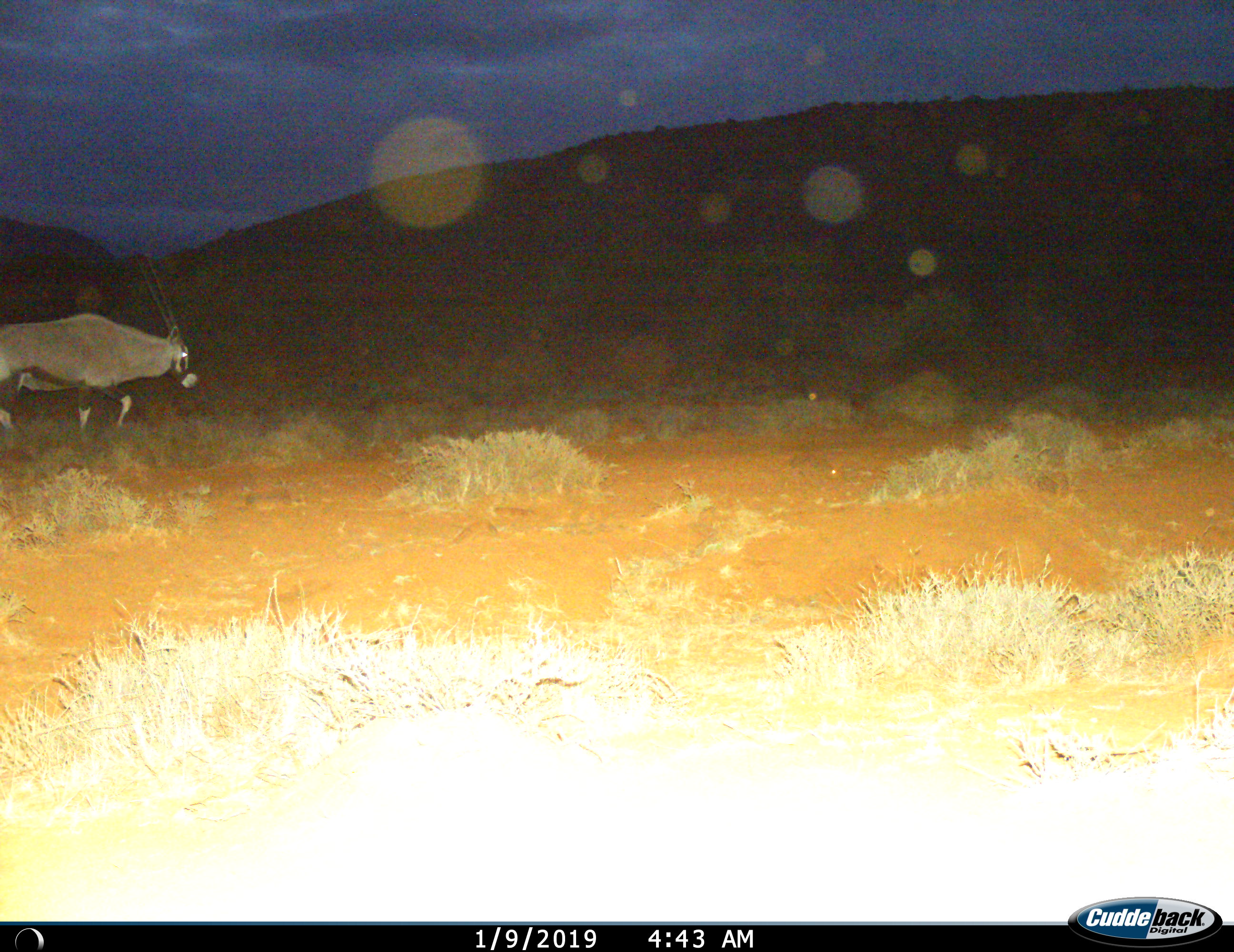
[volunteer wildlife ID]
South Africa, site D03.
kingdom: Animalia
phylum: Chordata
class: Mammalia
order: Artiodactyla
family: Bovidae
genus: Oryx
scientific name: Oryx gazella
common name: gemsbok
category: gemsbokoryx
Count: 1.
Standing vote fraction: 20%.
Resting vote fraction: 0%.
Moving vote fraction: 80%.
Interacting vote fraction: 0%.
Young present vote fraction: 0%.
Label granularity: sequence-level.